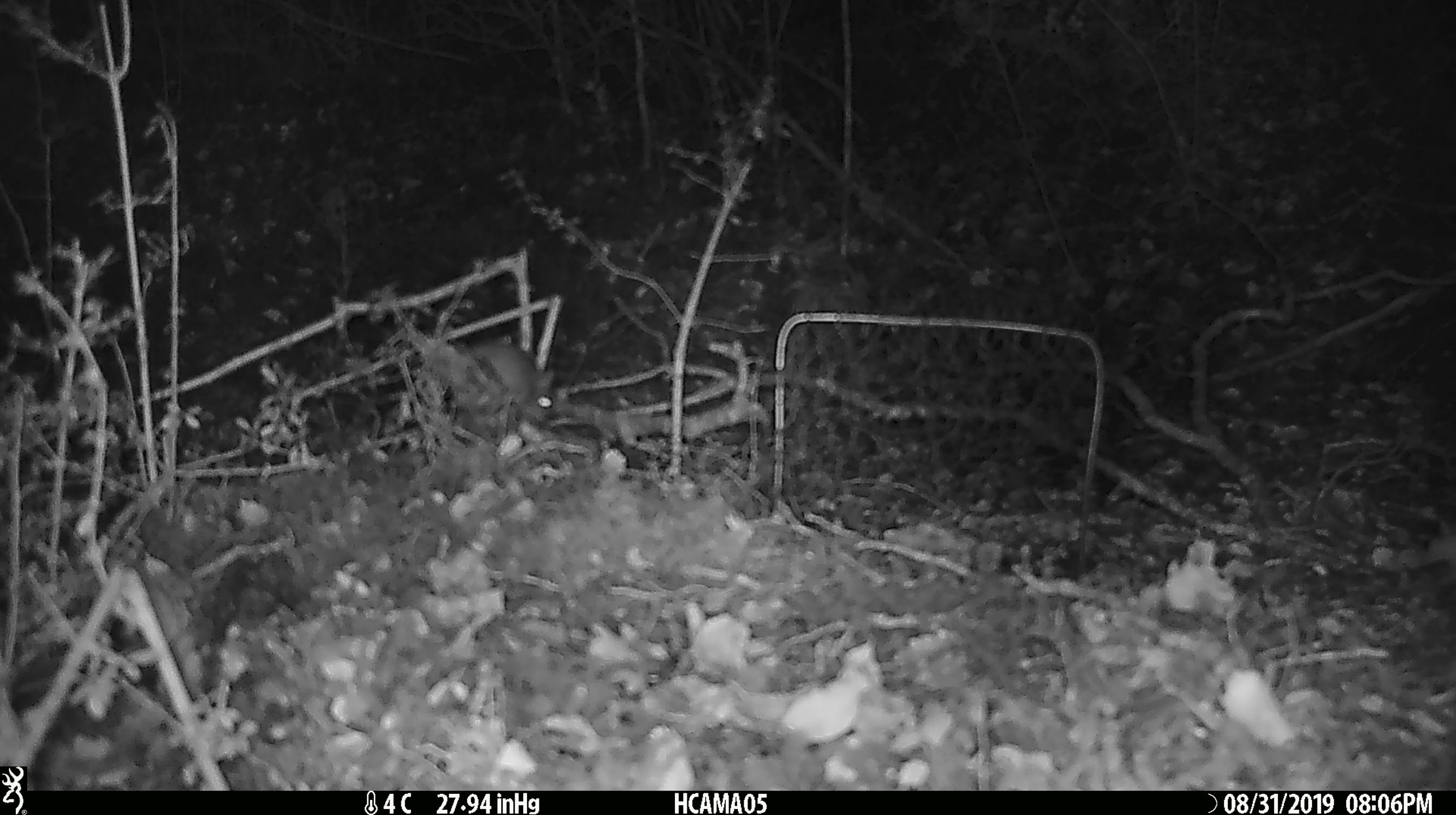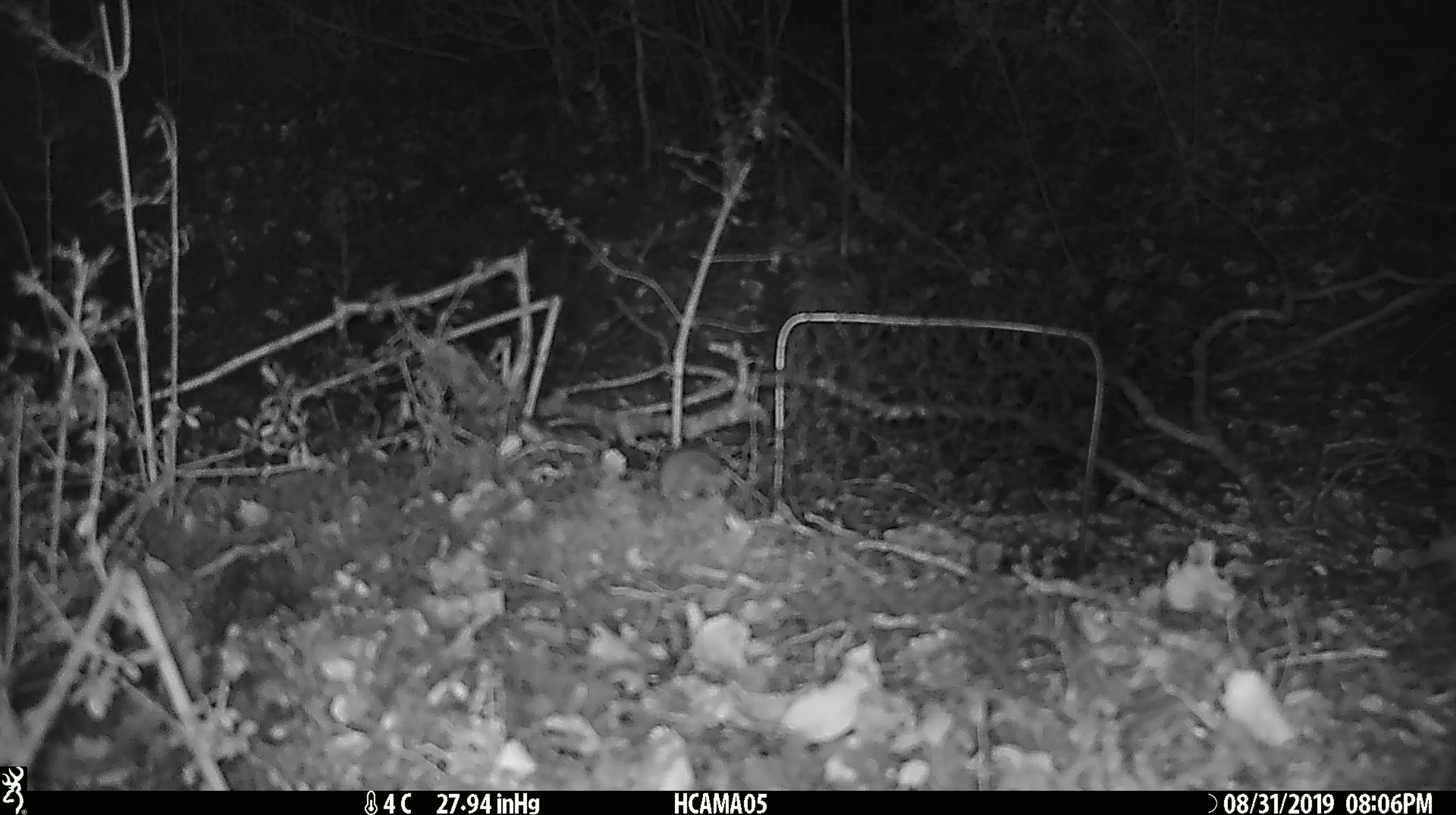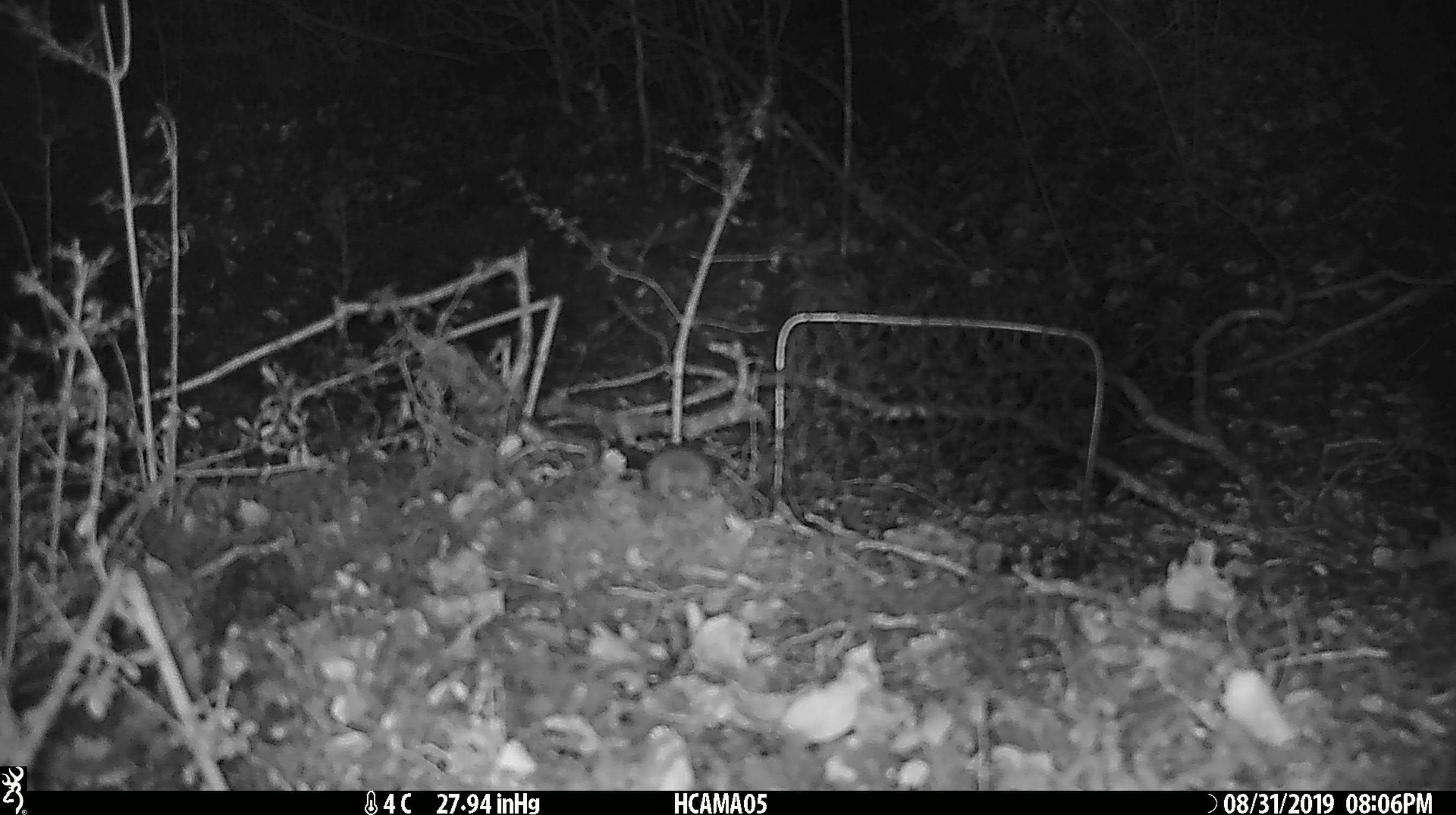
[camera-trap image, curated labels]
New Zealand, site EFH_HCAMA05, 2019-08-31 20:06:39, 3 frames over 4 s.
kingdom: Animalia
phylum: Chordata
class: Mammalia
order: Rodentia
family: Muridae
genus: Mus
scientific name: Mus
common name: mouse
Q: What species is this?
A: Mouse (Mus).